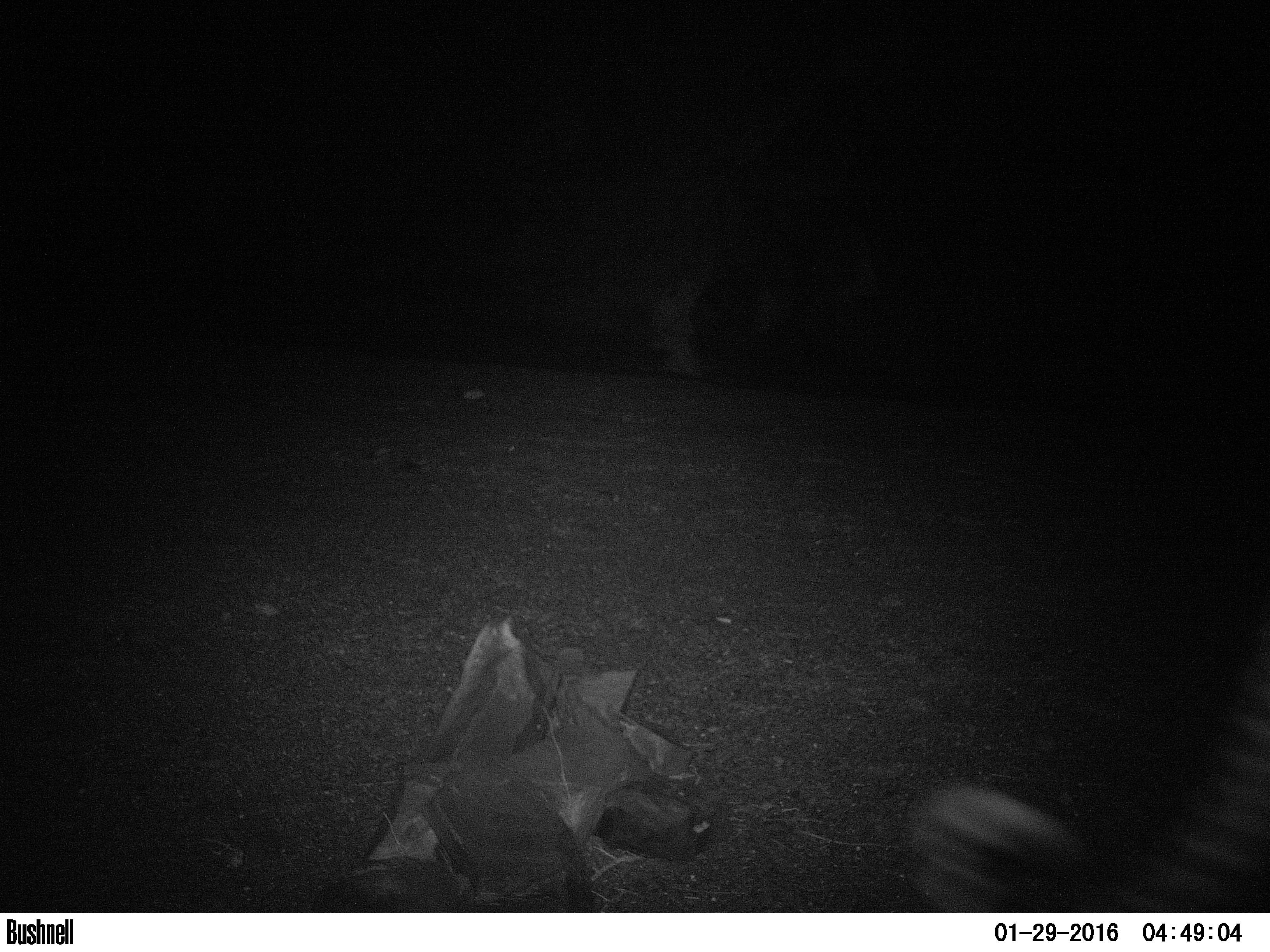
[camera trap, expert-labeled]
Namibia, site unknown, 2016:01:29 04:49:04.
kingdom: Animalia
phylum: Chordata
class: Mammalia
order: Carnivora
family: Felidae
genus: Panthera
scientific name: Panthera pardus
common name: leopard